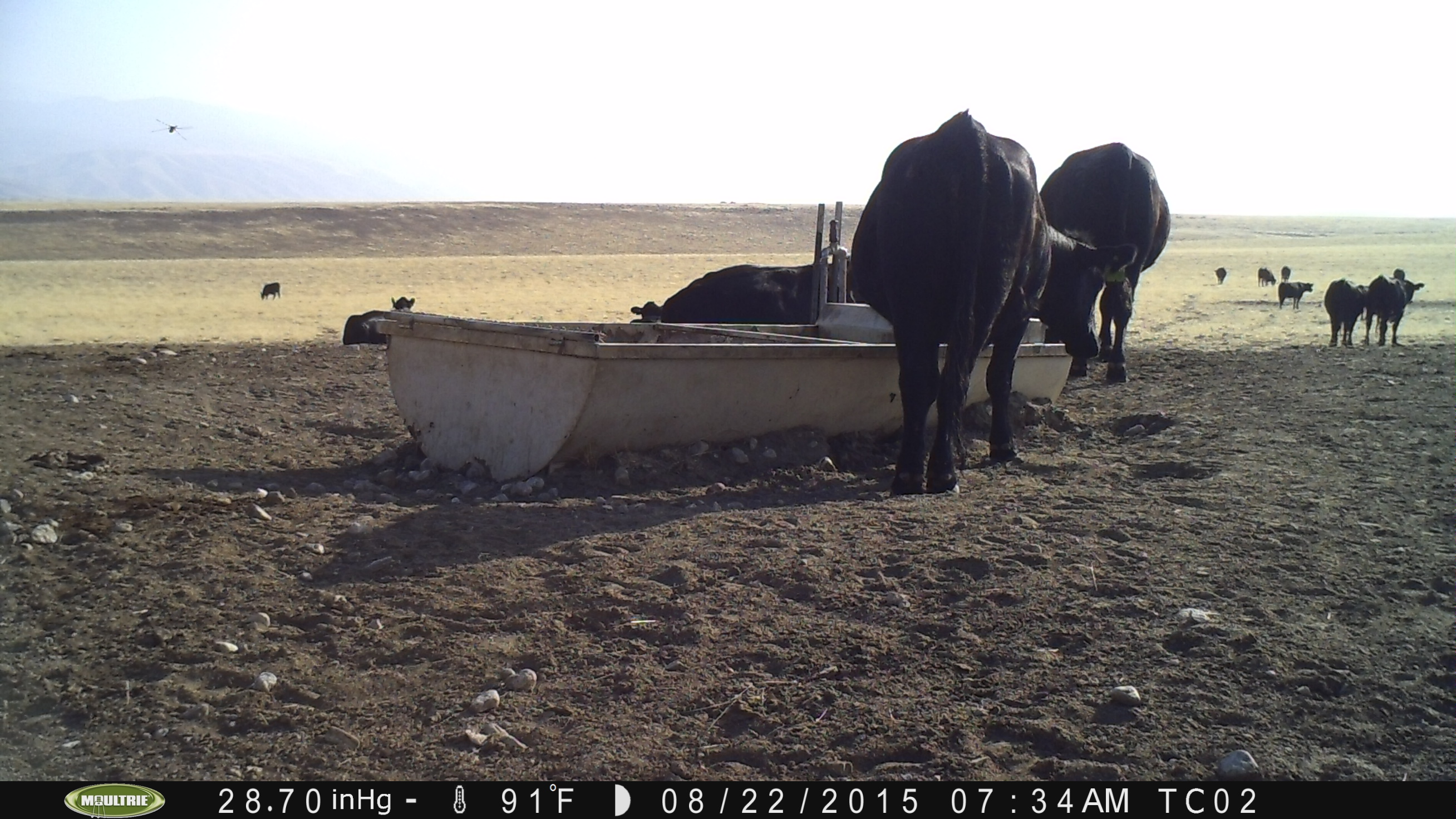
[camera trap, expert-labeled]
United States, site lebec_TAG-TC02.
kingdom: Animalia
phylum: Chordata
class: Mammalia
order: Artiodactyla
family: Bovidae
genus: Bos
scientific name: Bos taurus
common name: domestic cow